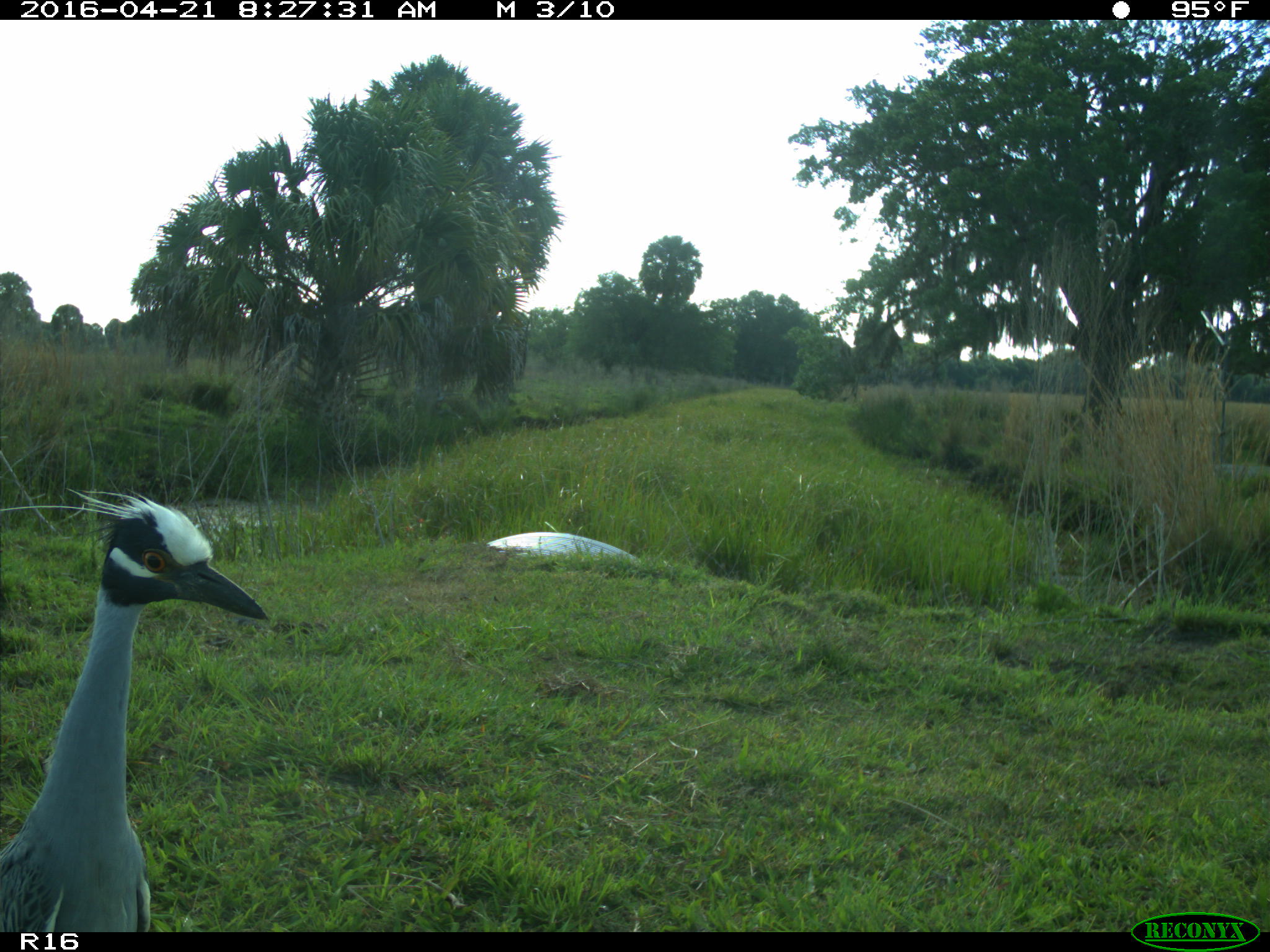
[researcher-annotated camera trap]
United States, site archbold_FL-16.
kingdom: Animalia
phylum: Chordata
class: Aves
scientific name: Aves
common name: birds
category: unidentified bird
Unidentified bird (birds) (Aves).